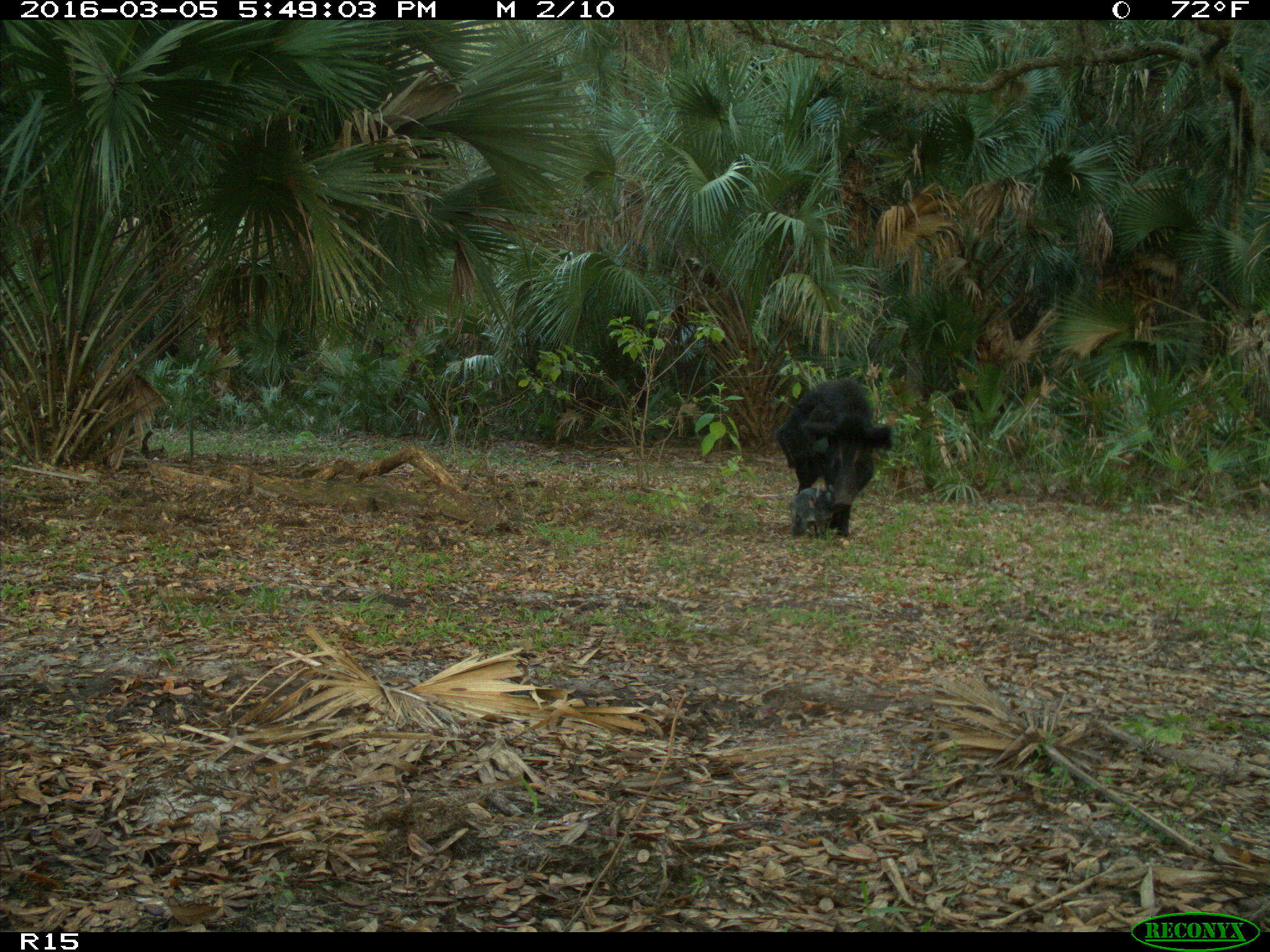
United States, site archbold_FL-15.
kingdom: Animalia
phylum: Chordata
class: Mammalia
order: Artiodactyla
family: Suidae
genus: Sus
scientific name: Sus scrofa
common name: wild boar